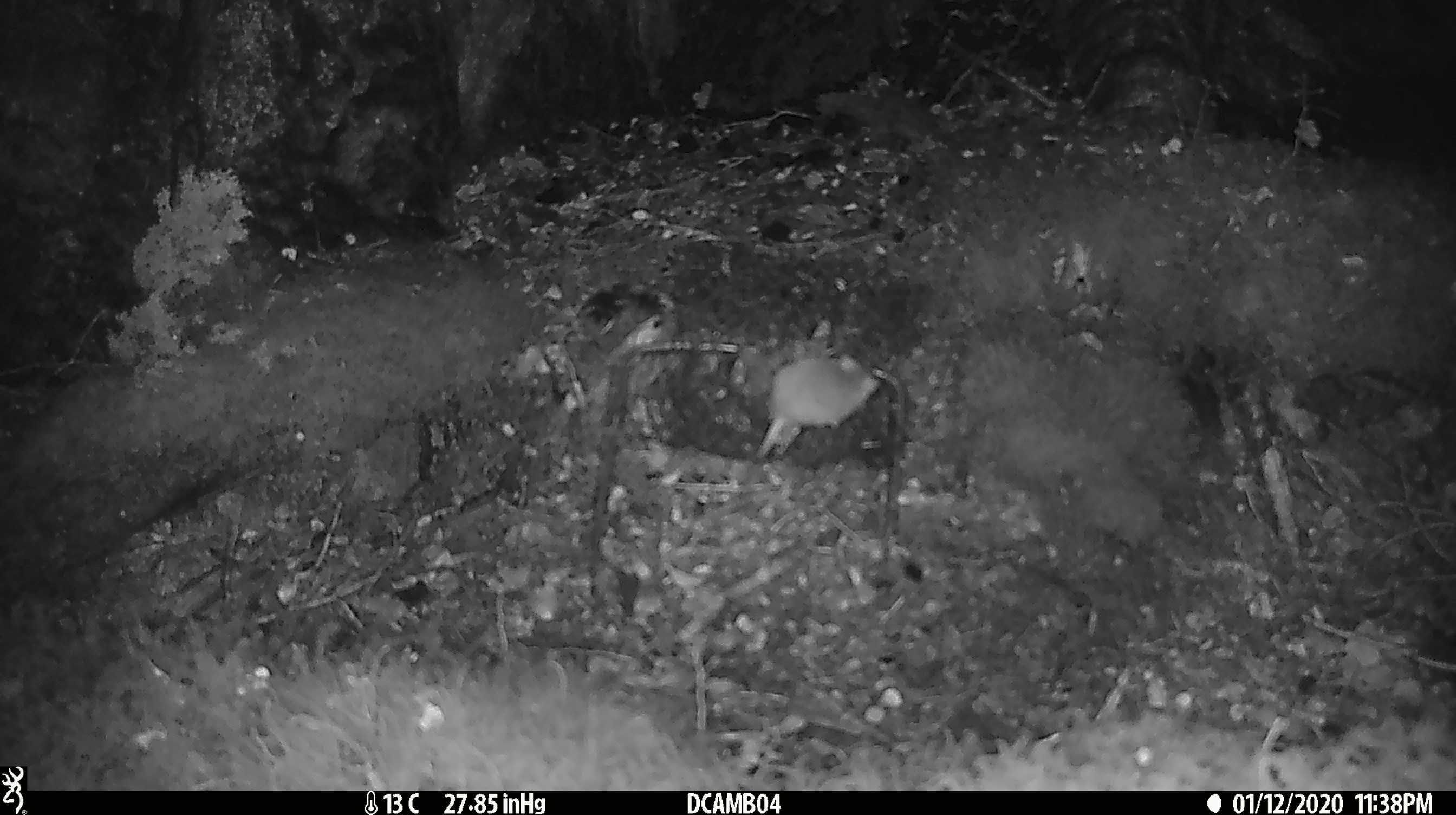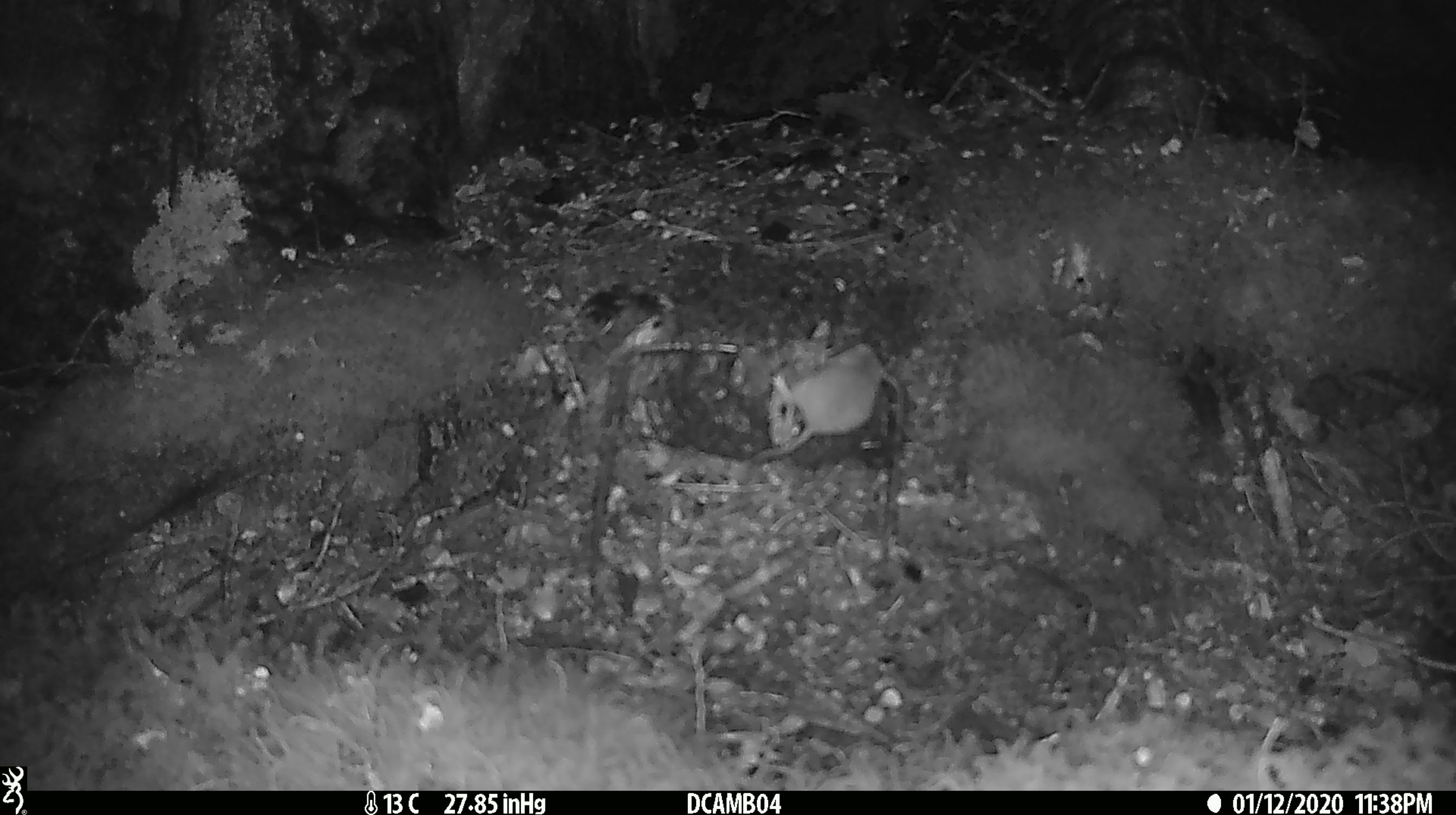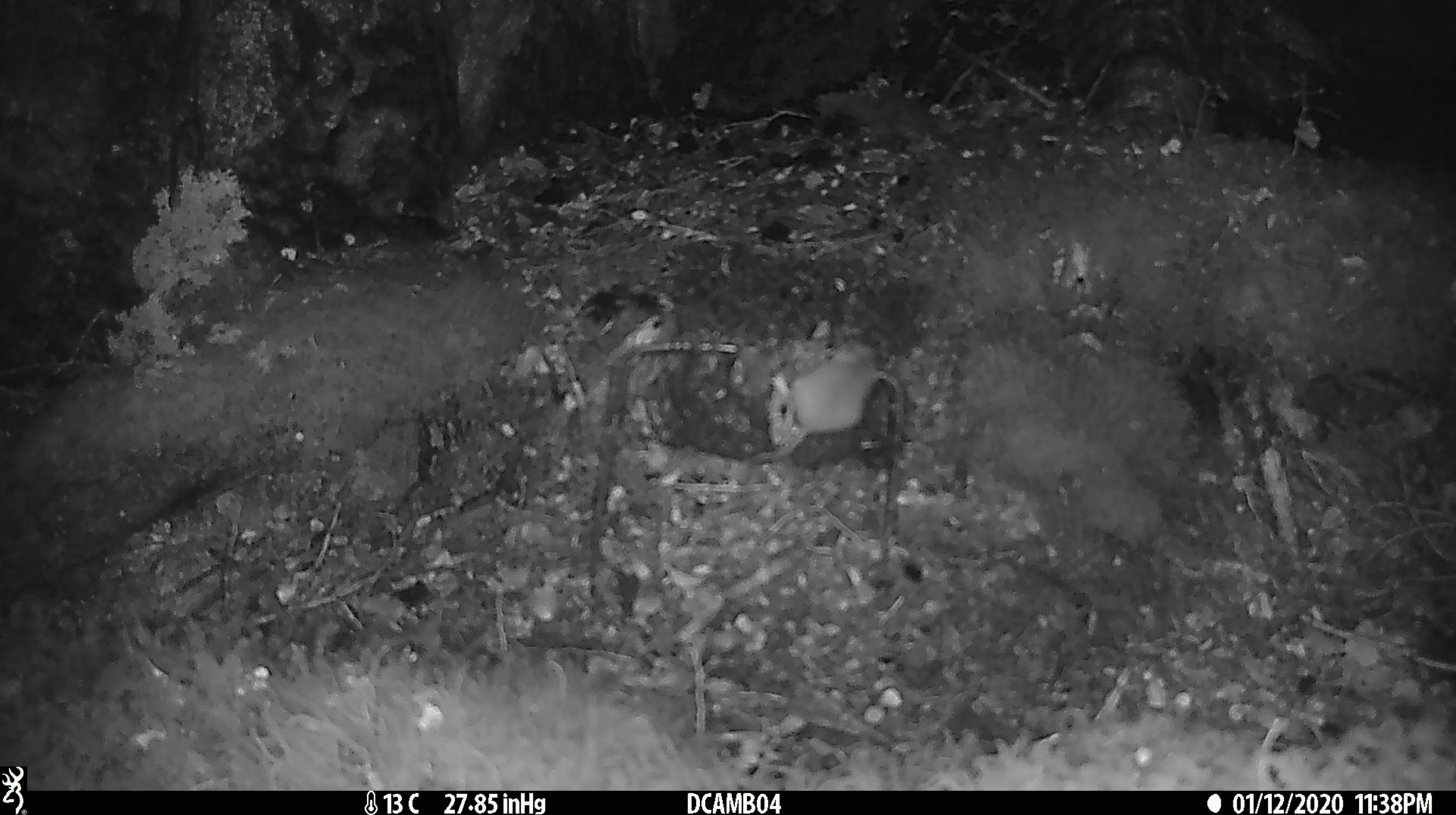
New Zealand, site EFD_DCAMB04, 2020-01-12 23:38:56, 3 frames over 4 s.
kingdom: Animalia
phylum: Chordata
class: Mammalia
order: Rodentia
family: Muridae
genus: Mus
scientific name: Mus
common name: mouse